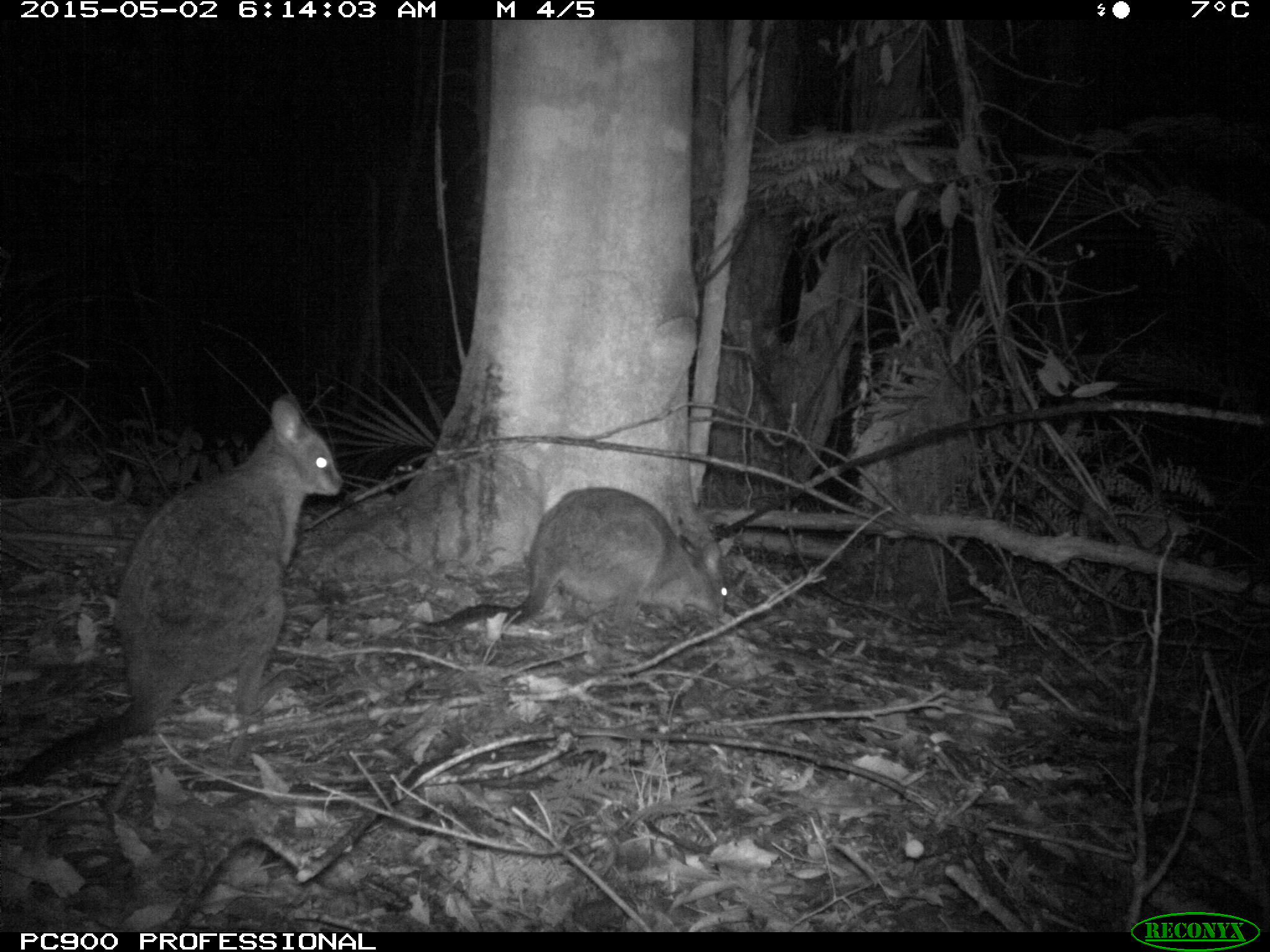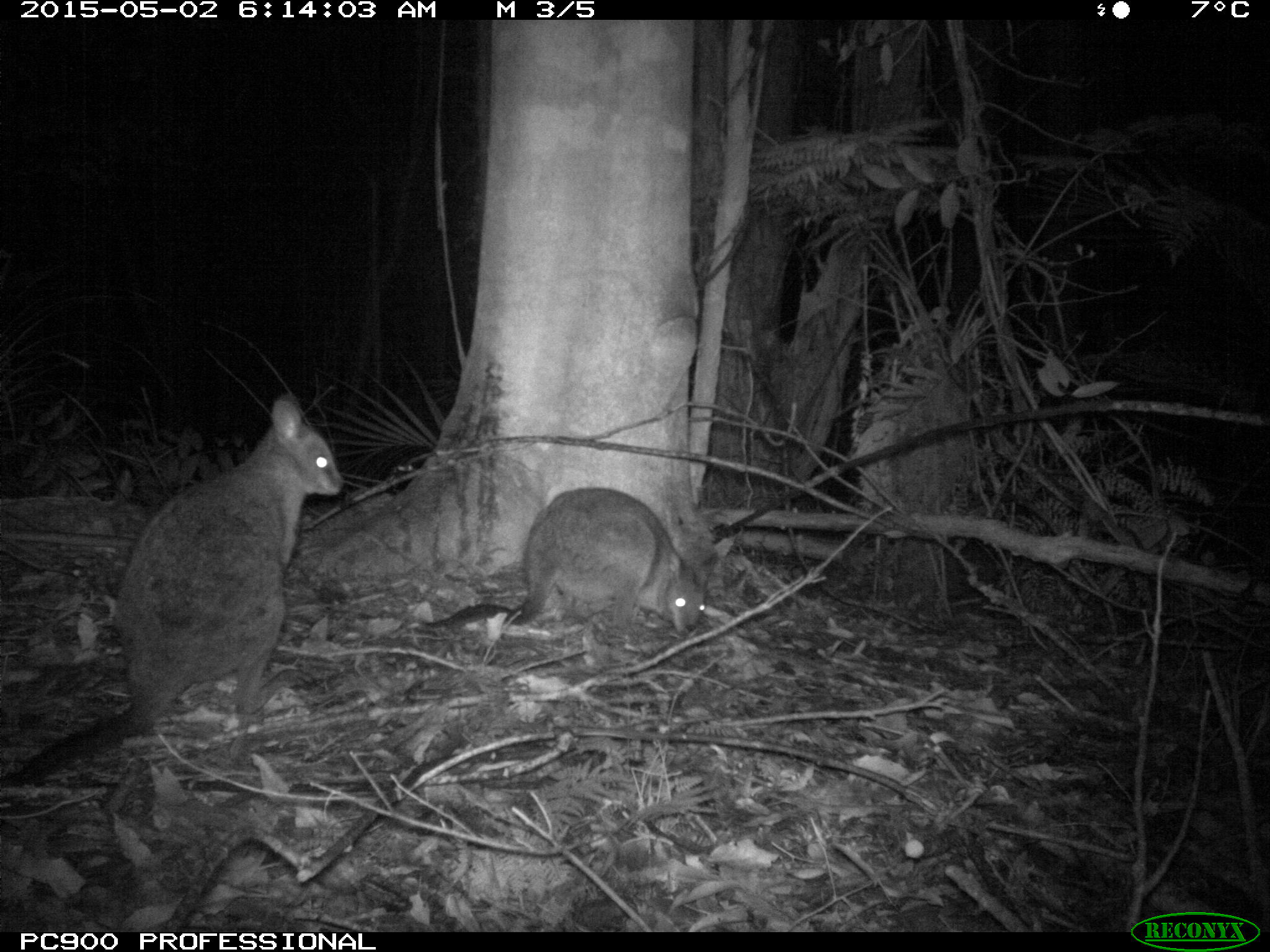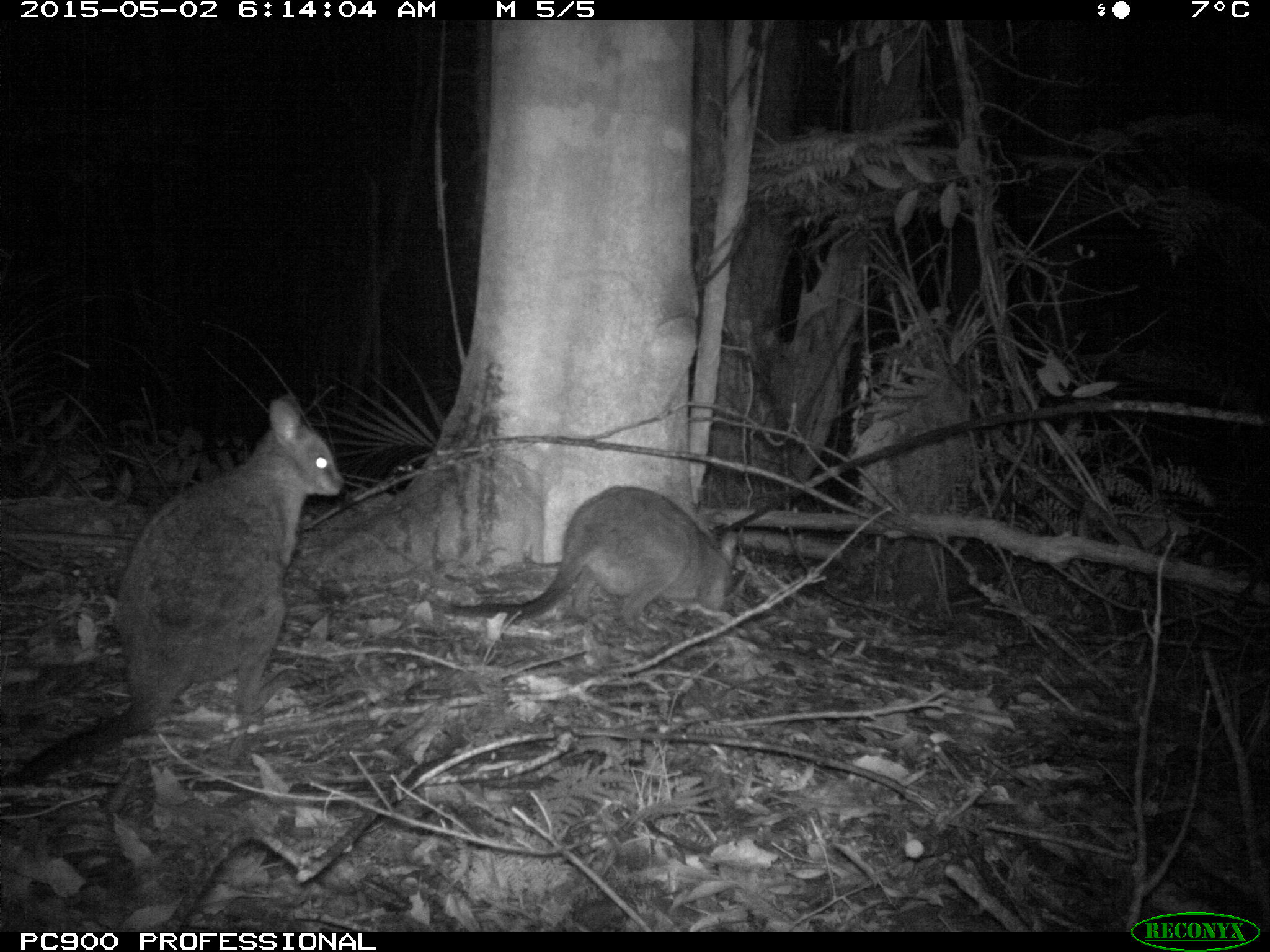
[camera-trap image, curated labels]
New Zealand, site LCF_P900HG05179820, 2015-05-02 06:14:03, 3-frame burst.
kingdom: Animalia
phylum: Chordata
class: Mammalia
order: Diprotodontia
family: Macropodidae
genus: Notamacropus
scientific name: Notamacropus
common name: wallaby